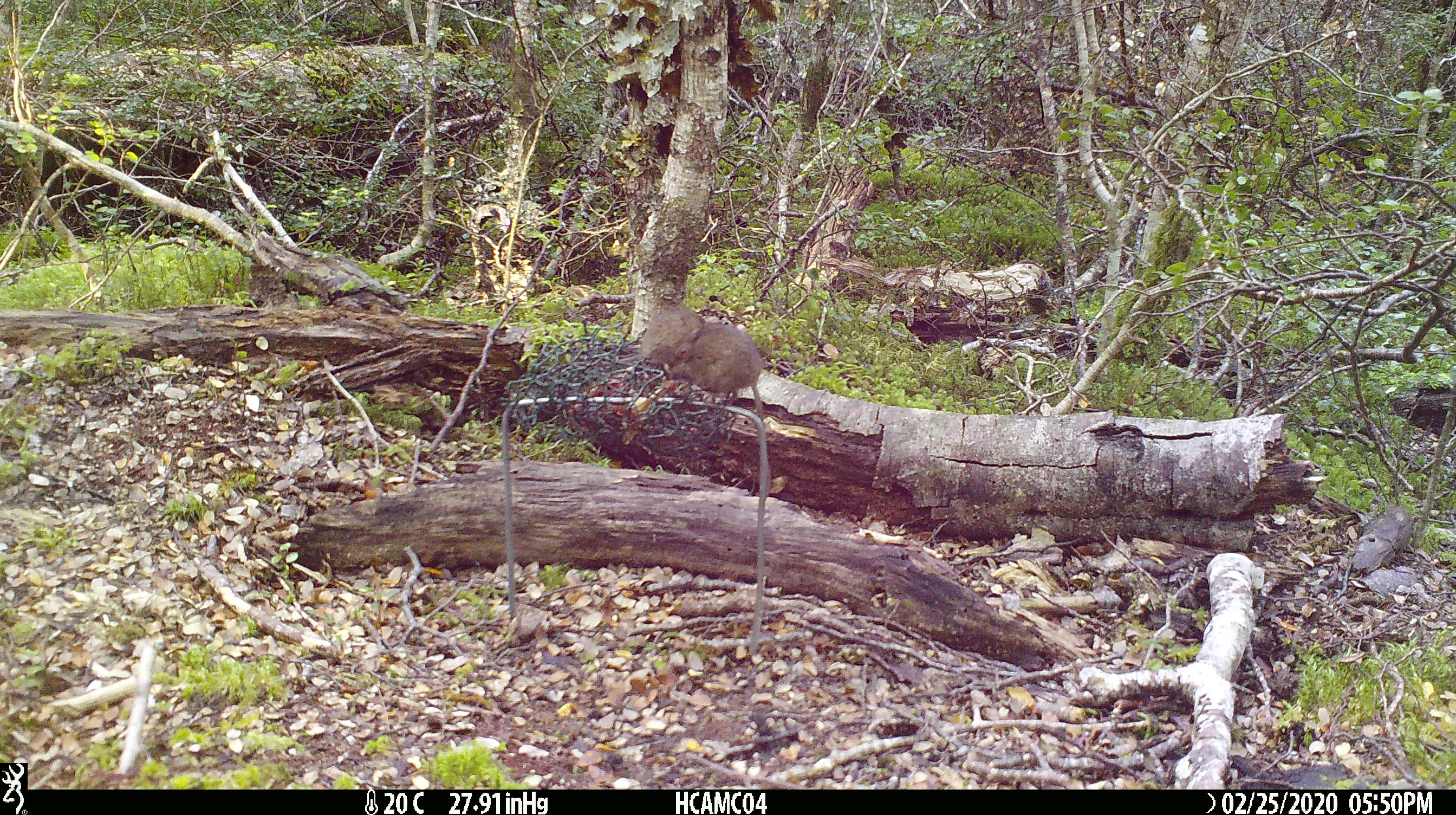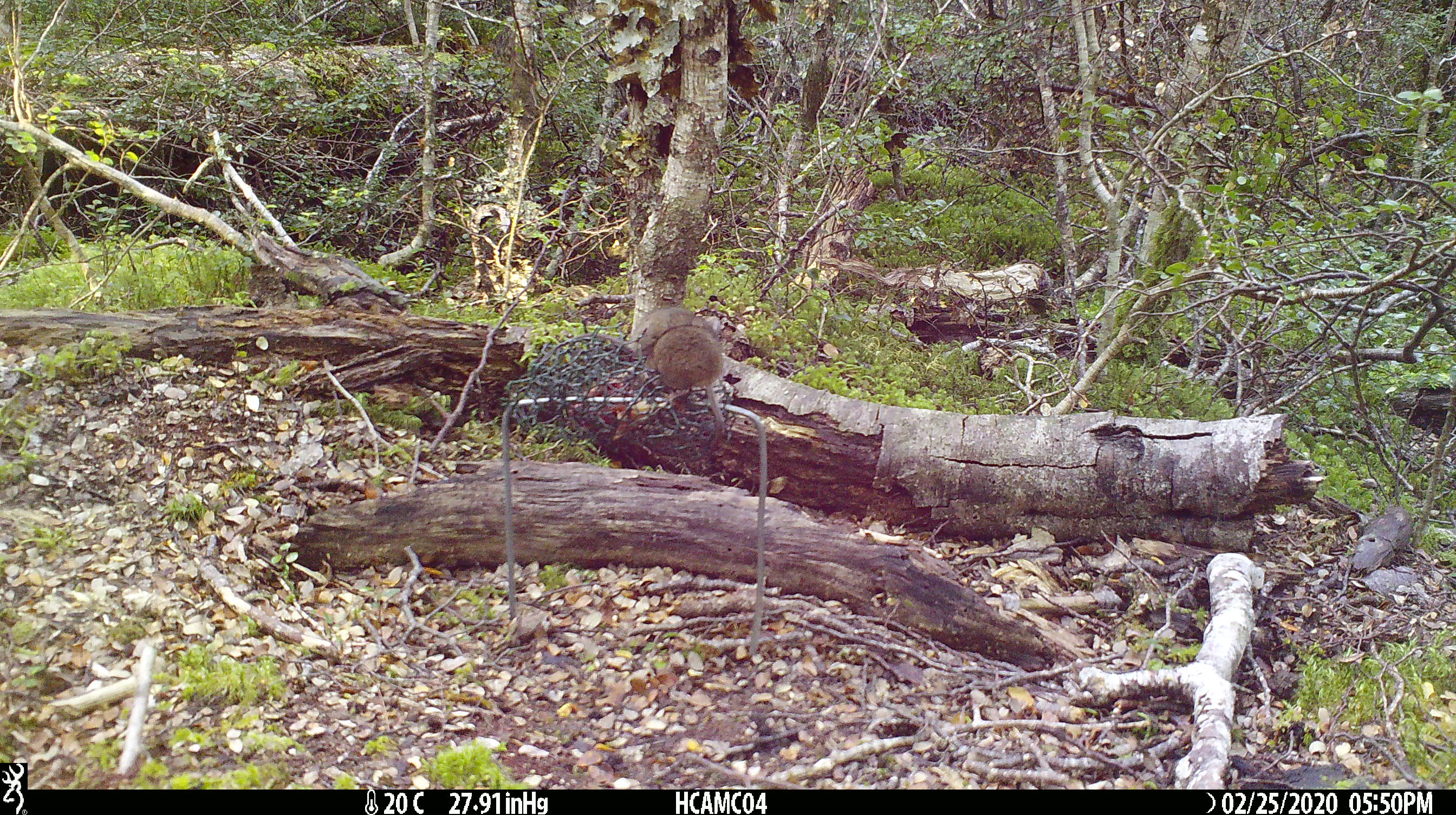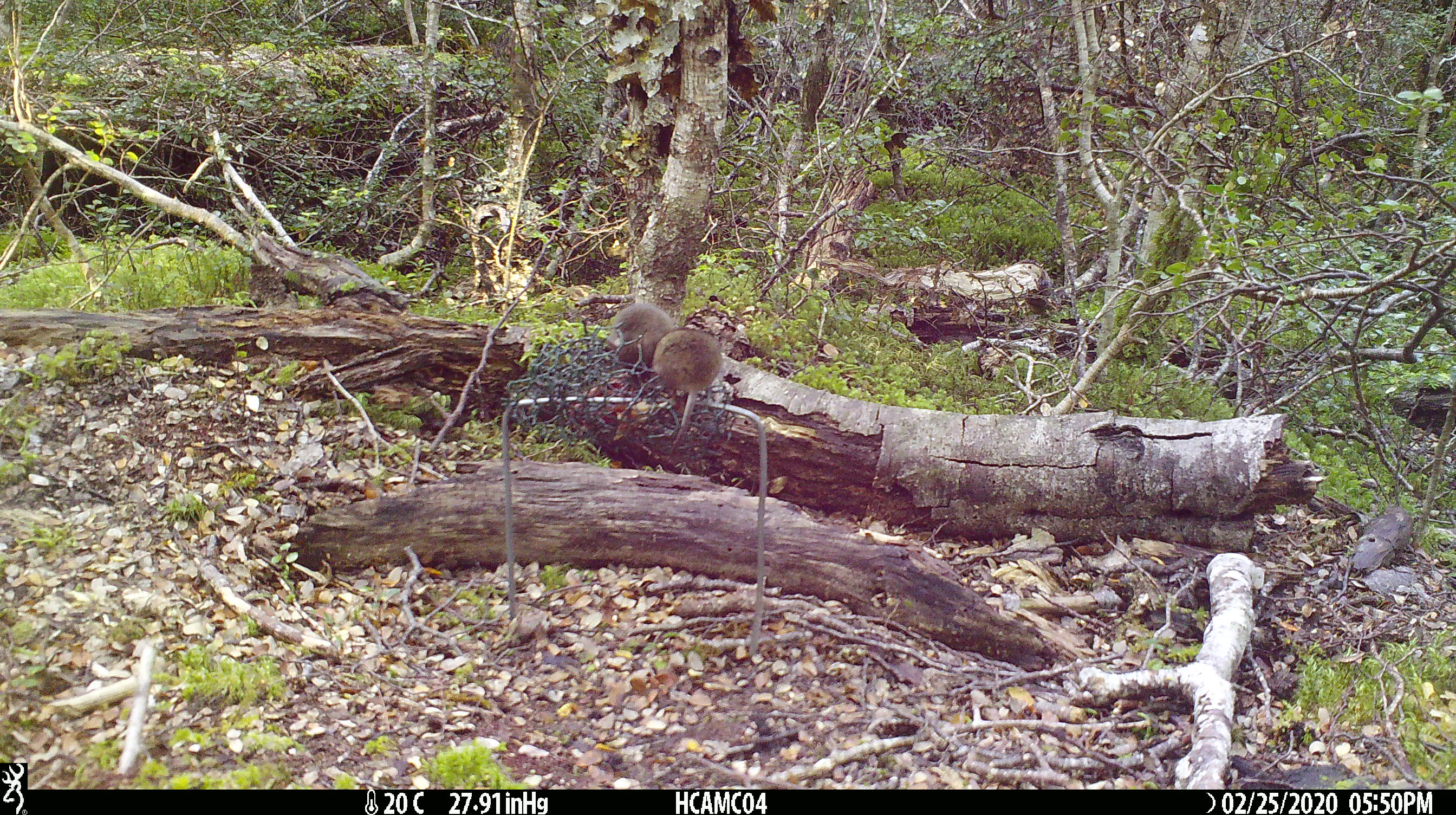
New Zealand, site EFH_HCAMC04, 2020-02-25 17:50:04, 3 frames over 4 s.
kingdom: Animalia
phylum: Chordata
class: Mammalia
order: Rodentia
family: Muridae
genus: Mus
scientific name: Mus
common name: mouse